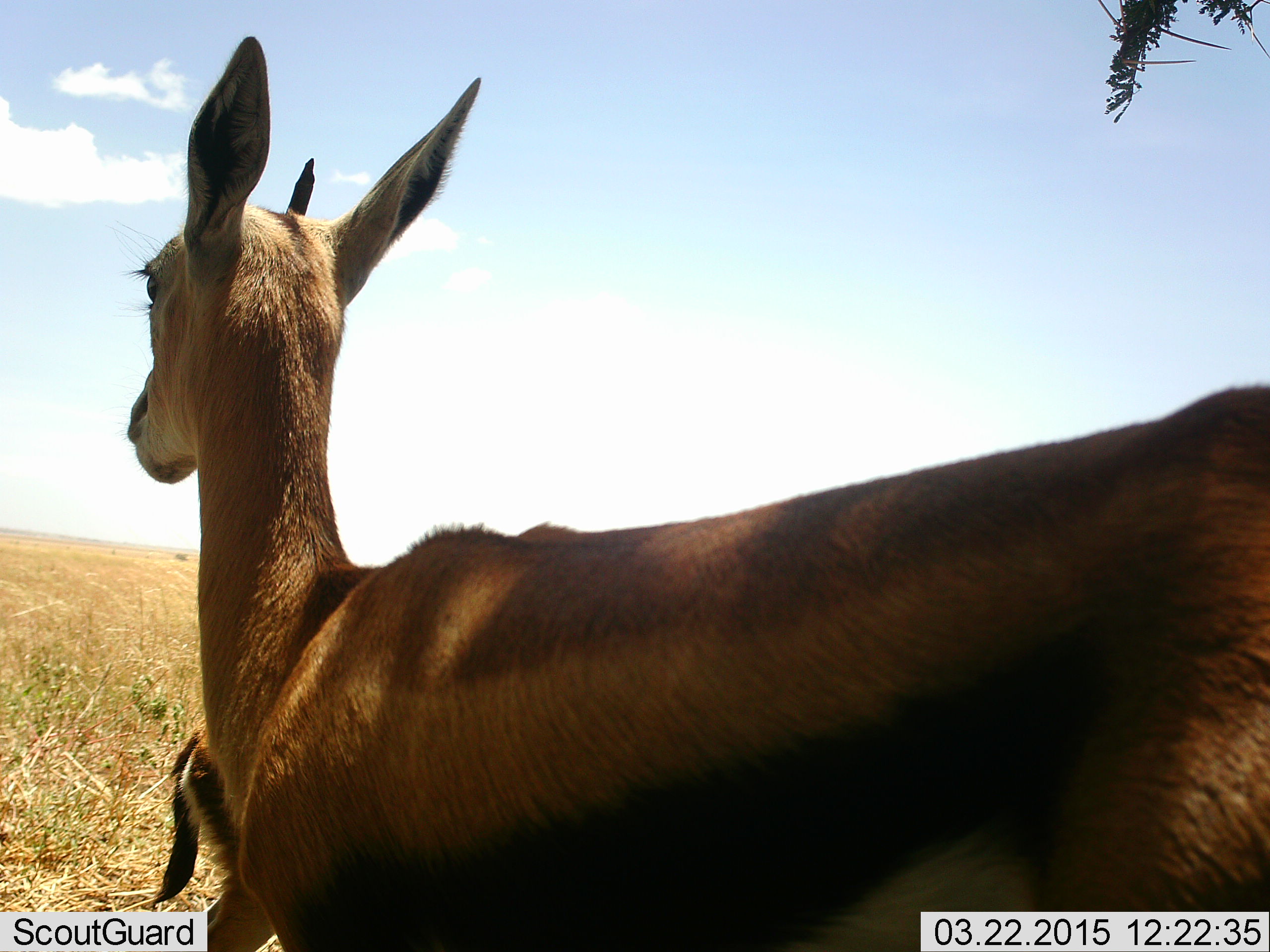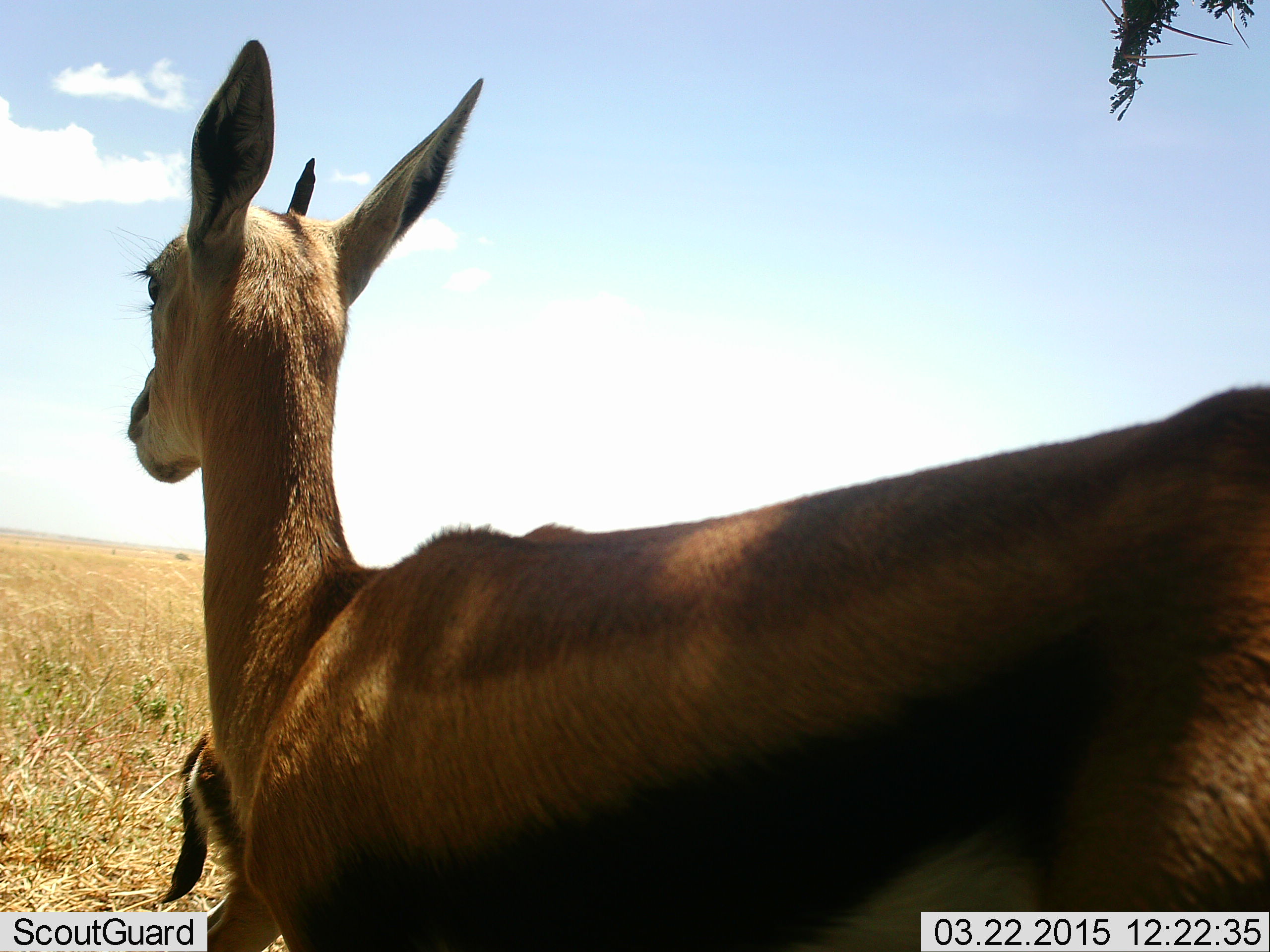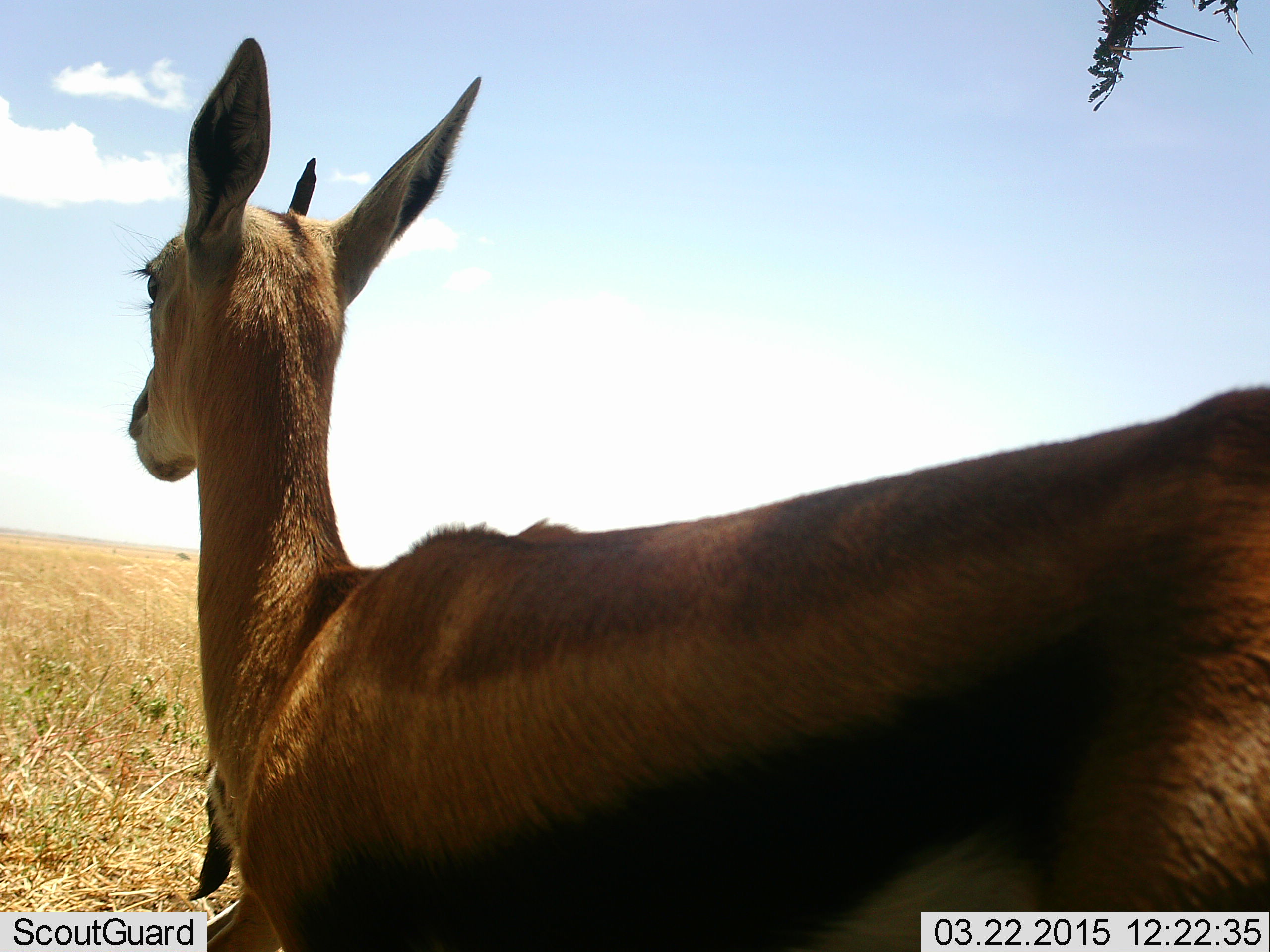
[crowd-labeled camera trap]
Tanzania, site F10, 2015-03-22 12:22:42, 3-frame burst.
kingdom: Animalia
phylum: Chordata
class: Mammalia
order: Artiodactyla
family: Bovidae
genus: Eudorcas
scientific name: Eudorcas thomsonii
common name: thomson's gazelle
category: gazellethomsons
Gazellethomsons (thomson's gazelle) (Eudorcas thomsonii), count 2. Behavior (volunteer vote fractions): standing 100%, resting 10%, moving 10%, interacting 0%. Young present (vote fraction): 20%. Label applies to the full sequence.